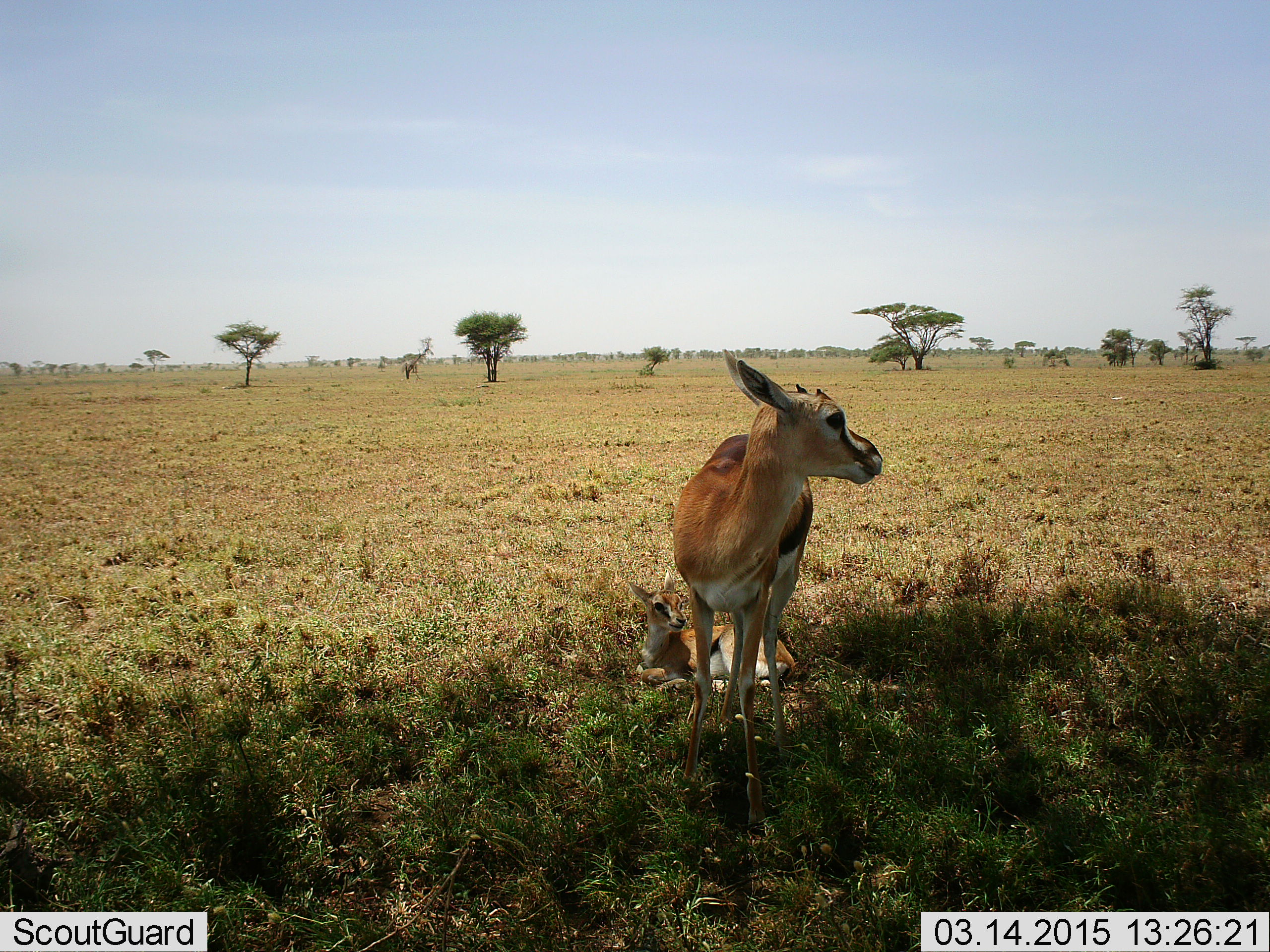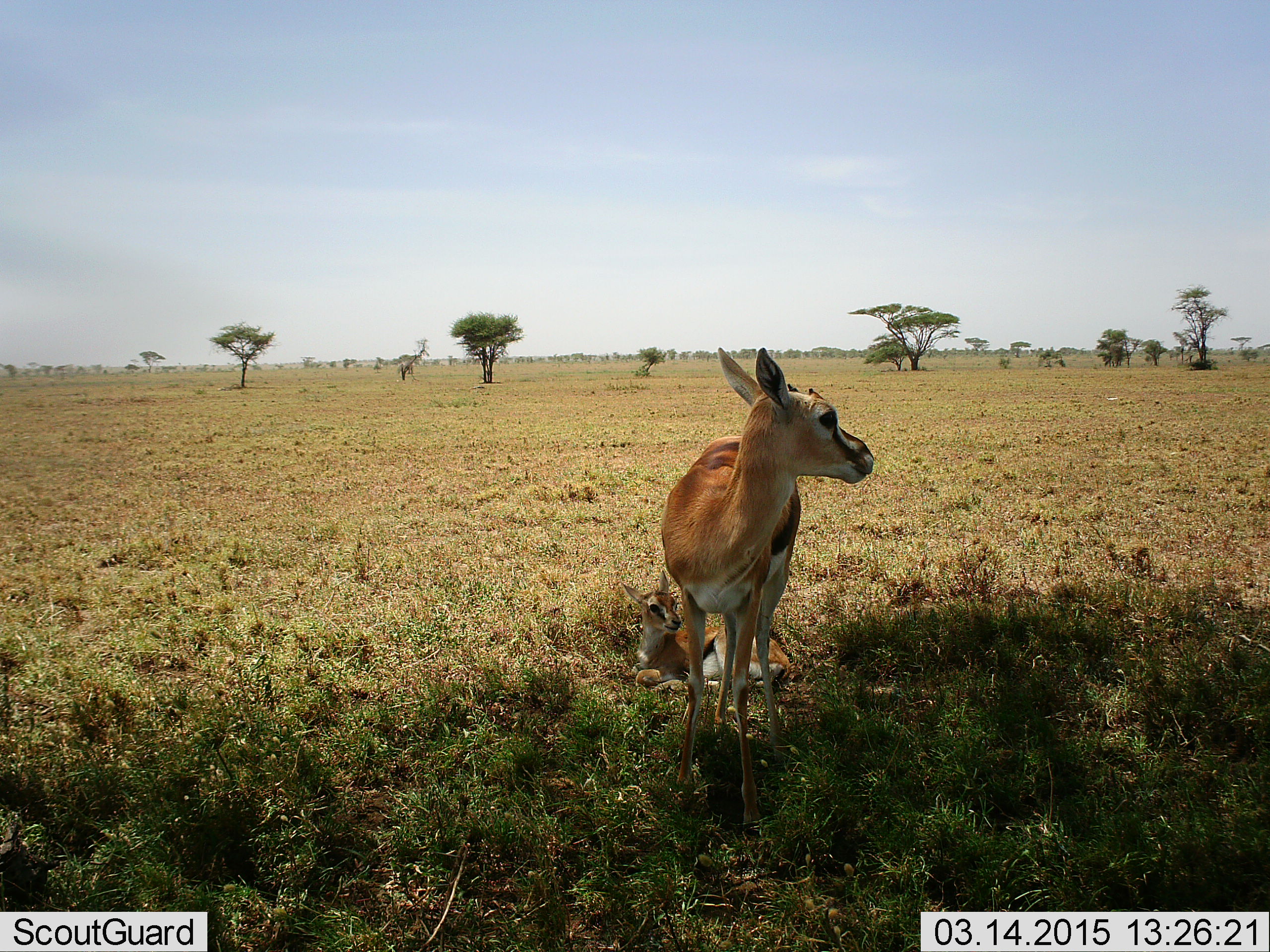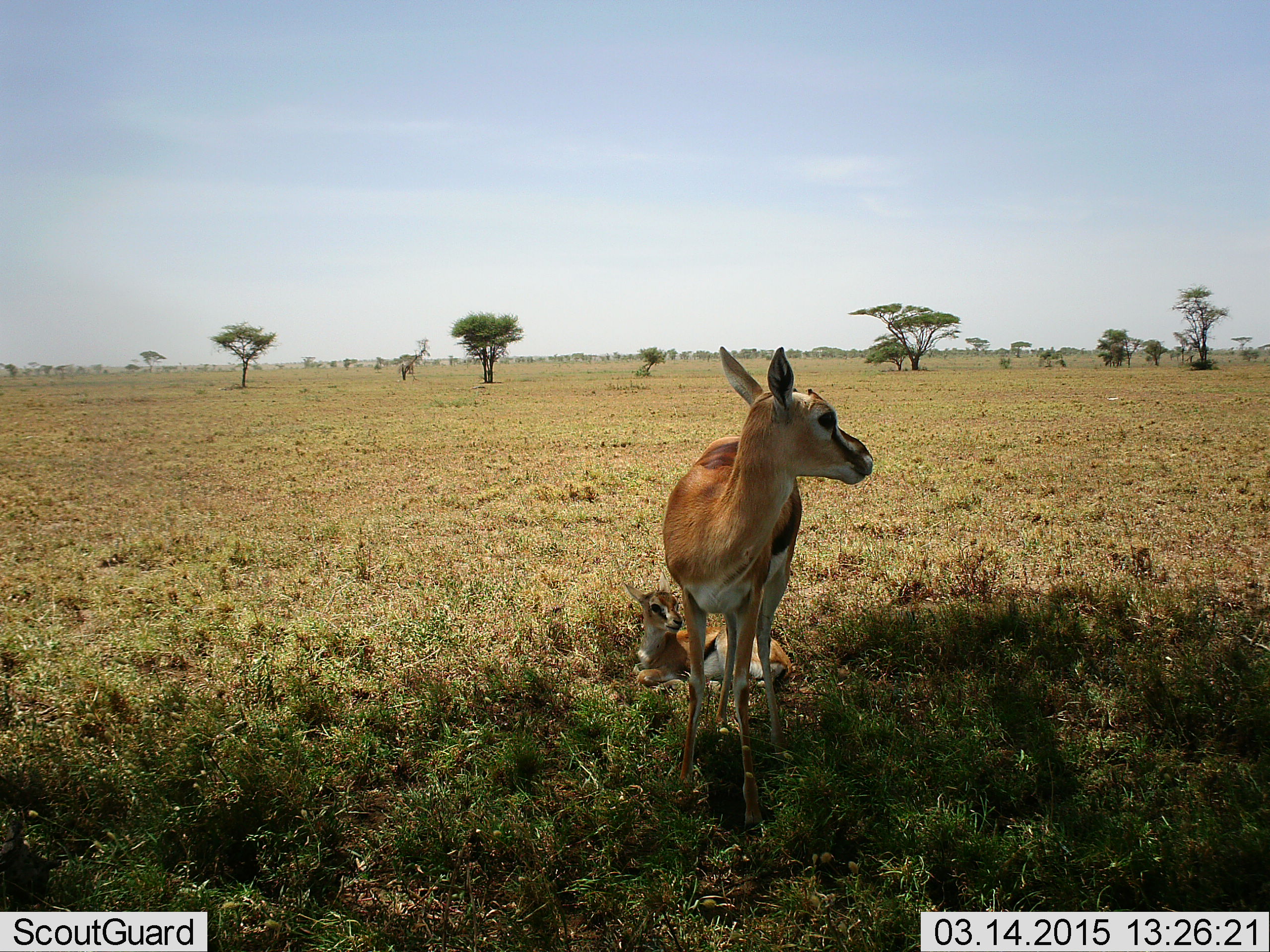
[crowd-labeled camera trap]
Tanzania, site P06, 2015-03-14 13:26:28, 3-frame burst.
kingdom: Animalia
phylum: Chordata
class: Mammalia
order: Artiodactyla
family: Bovidae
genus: Eudorcas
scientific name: Eudorcas thomsonii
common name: thomson's gazelle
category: gazellethomsons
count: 2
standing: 100%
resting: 90%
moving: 0%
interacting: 0%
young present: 70%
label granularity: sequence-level